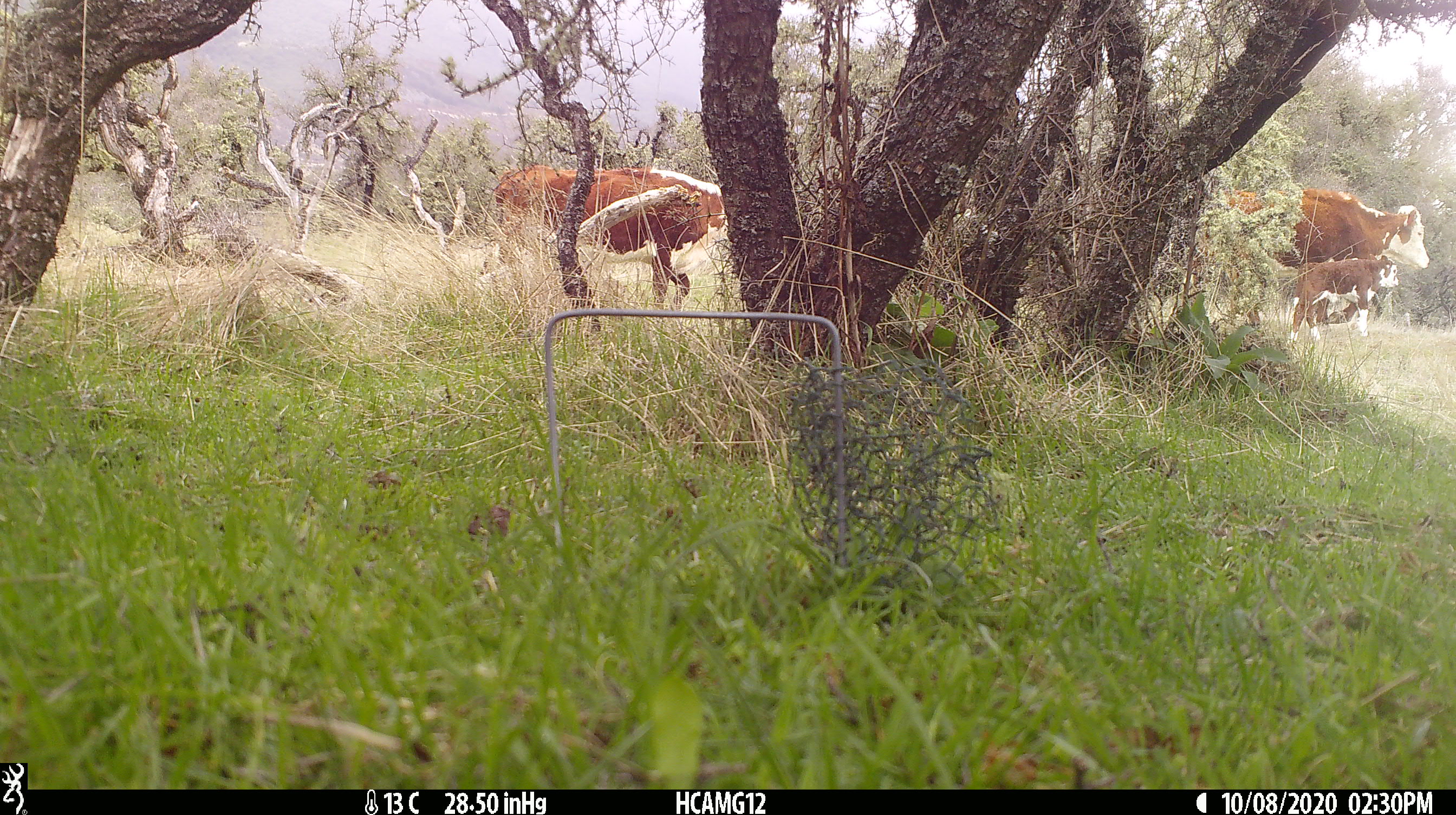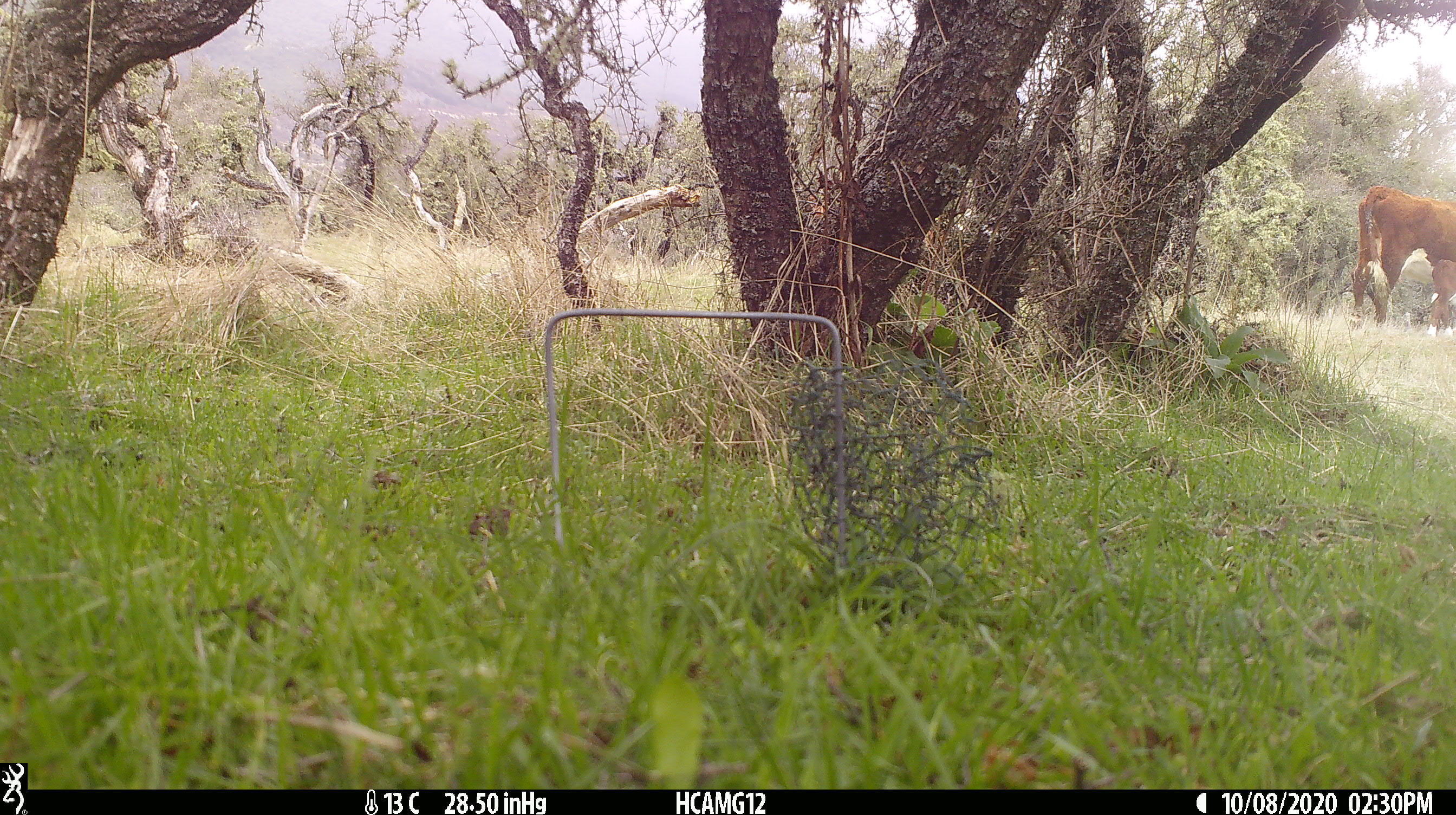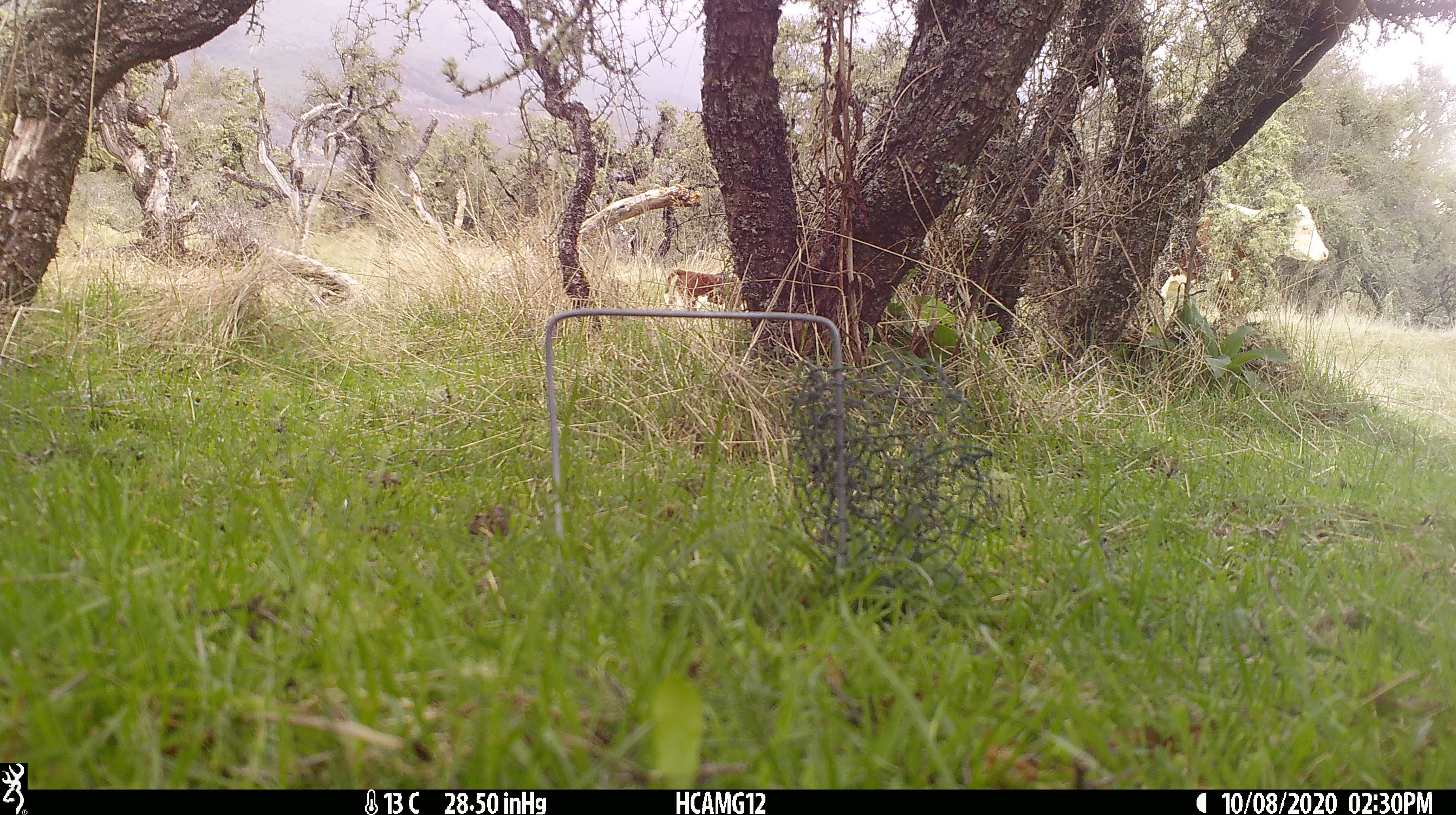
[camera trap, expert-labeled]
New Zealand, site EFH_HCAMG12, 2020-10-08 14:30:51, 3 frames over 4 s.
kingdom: Animalia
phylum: Chordata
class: Mammalia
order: Artiodactyla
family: Bovidae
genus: Bos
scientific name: Bos taurus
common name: domestic cow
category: cow